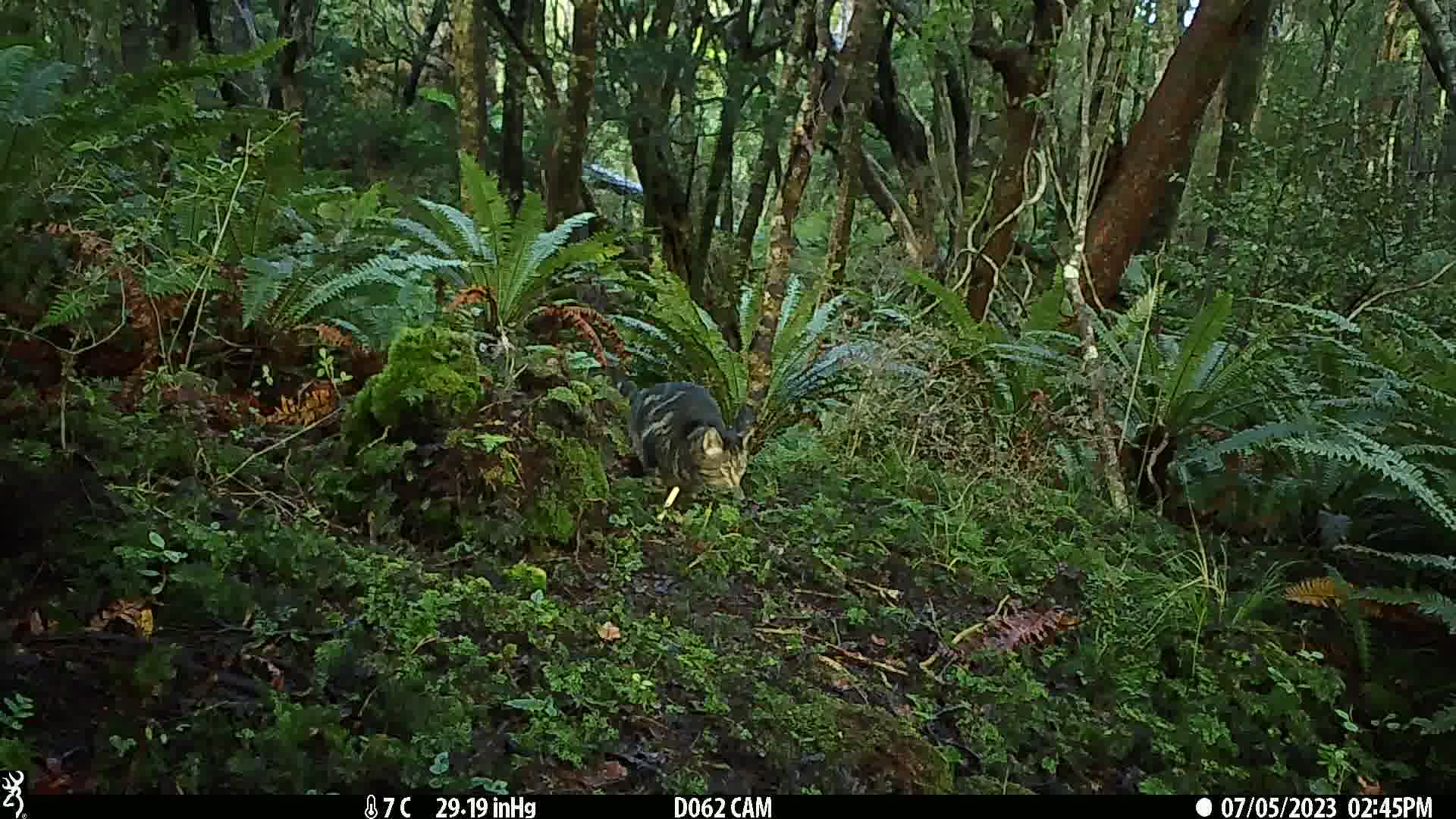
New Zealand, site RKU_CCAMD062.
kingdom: Animalia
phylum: Chordata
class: Mammalia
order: Carnivora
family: Felidae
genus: Felis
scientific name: Felis catus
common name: domestic cat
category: cat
Cat (domestic cat) (Felis catus).